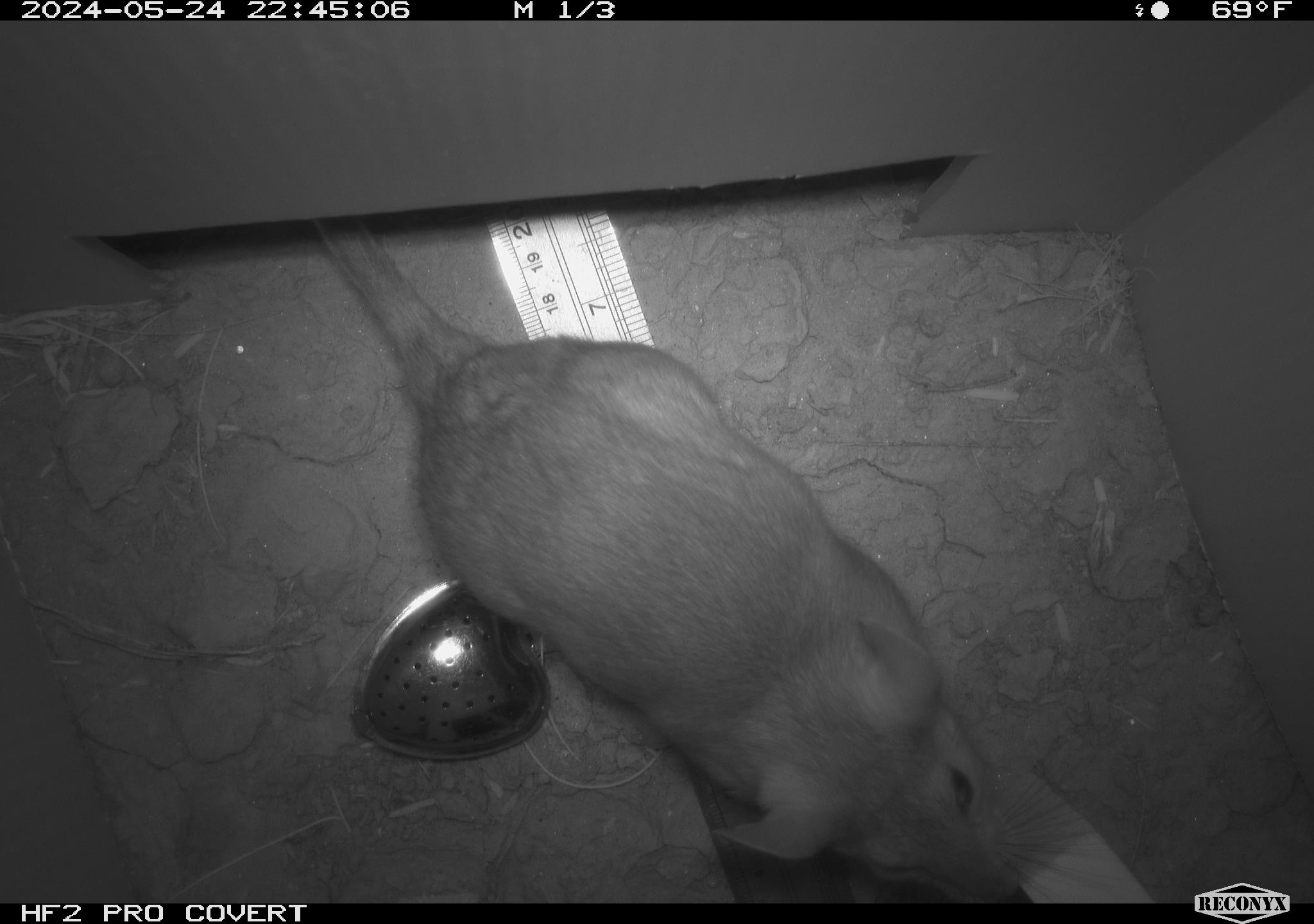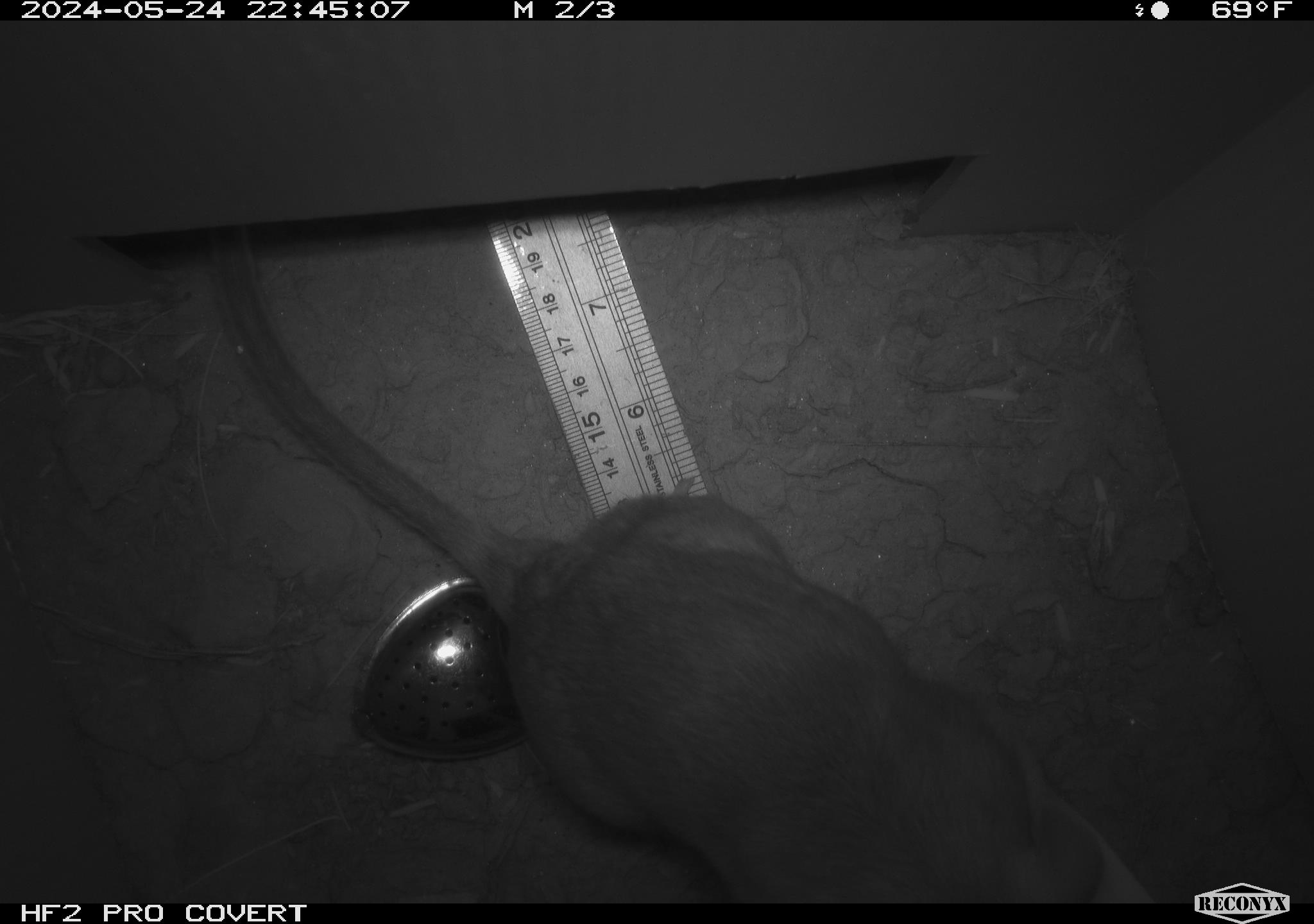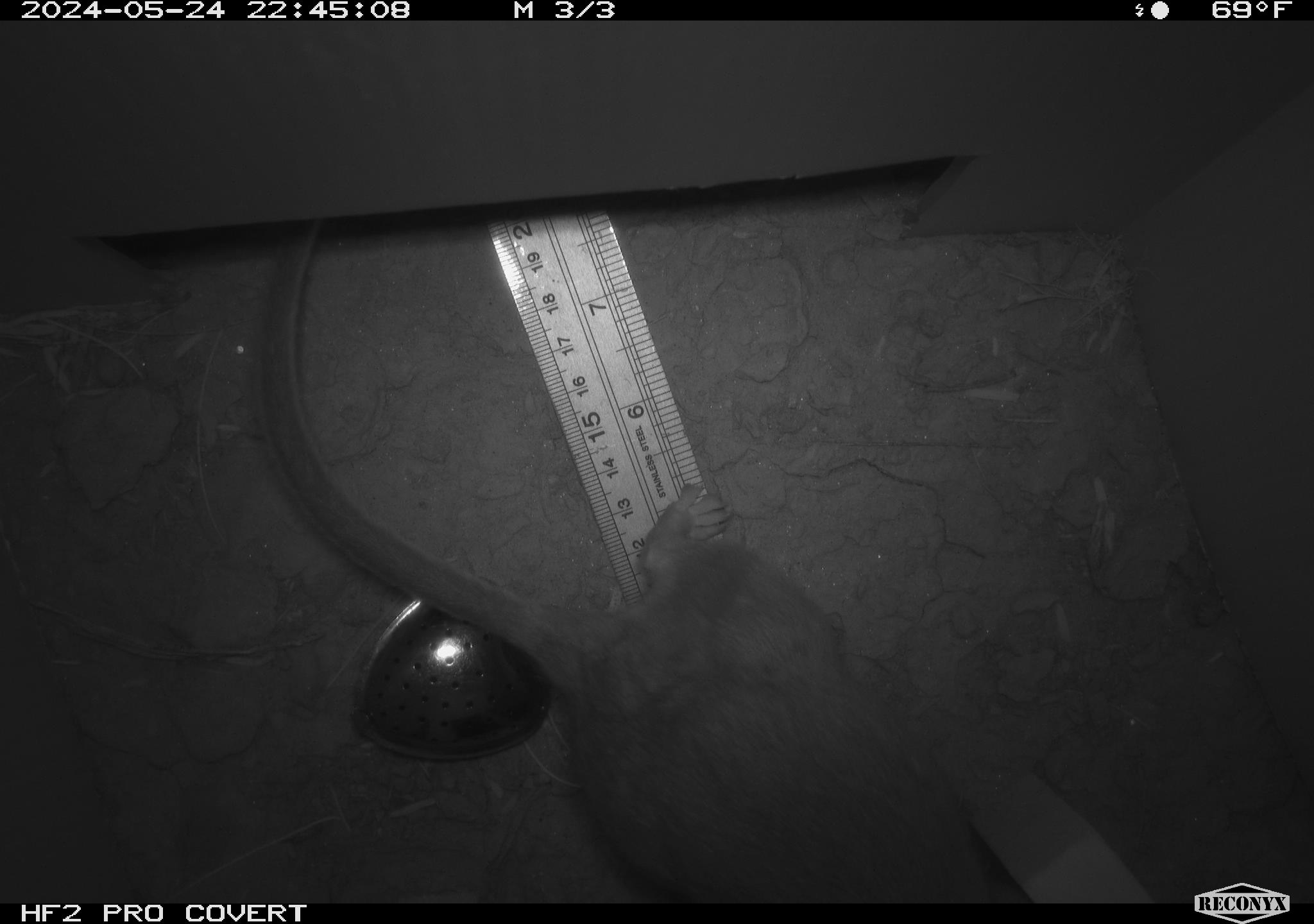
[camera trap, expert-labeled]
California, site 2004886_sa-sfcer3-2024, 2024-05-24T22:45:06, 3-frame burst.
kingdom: Animalia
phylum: Chordata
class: Mammalia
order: Rodentia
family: Cricetidae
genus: Neotoma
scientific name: Neotoma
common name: pack rat or woodrat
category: neotoma species